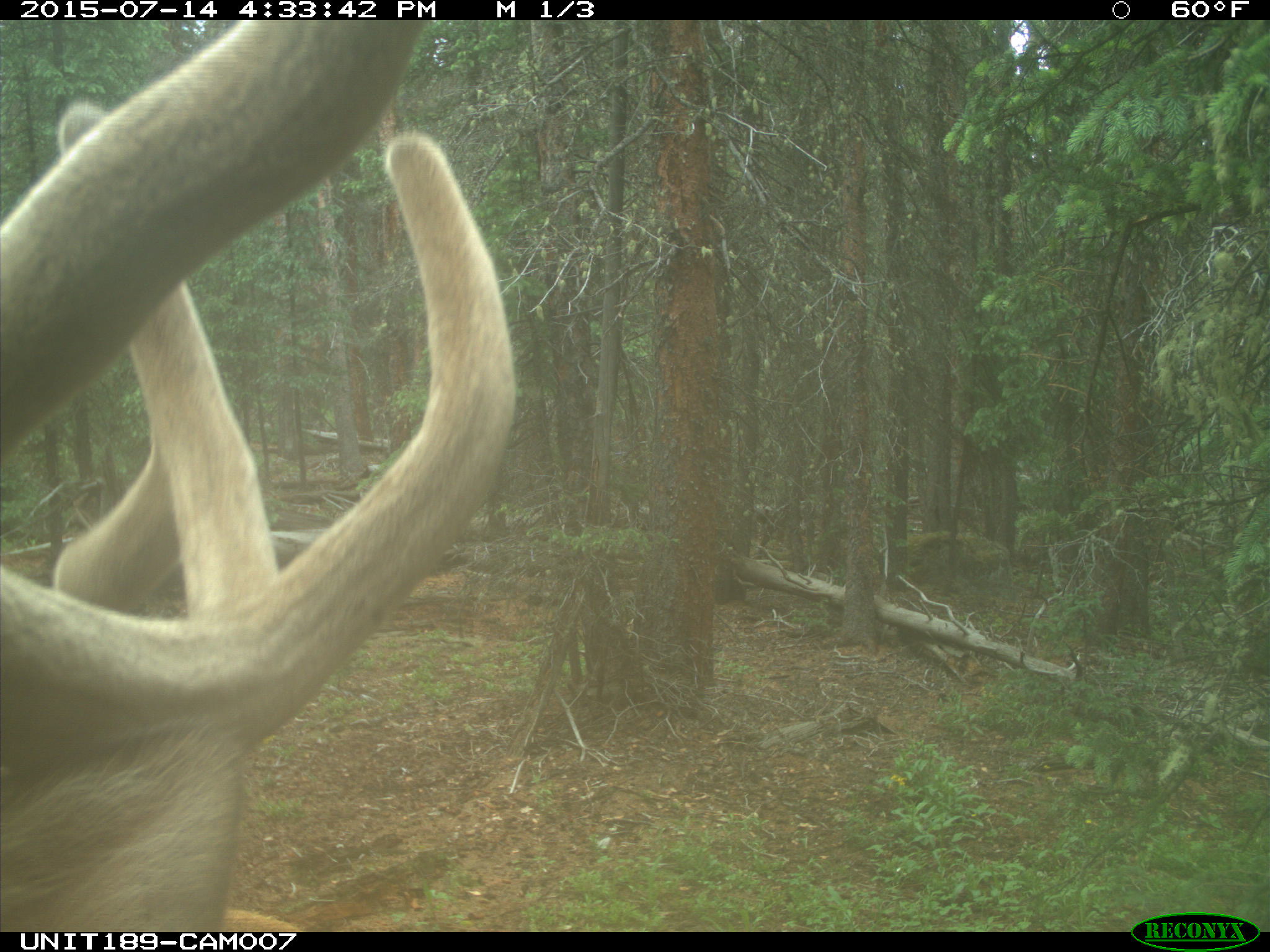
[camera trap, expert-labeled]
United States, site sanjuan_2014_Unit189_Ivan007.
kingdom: Animalia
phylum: Chordata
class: Mammalia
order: Artiodactyla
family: Cervidae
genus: Cervus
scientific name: Cervus elaphus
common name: red deer